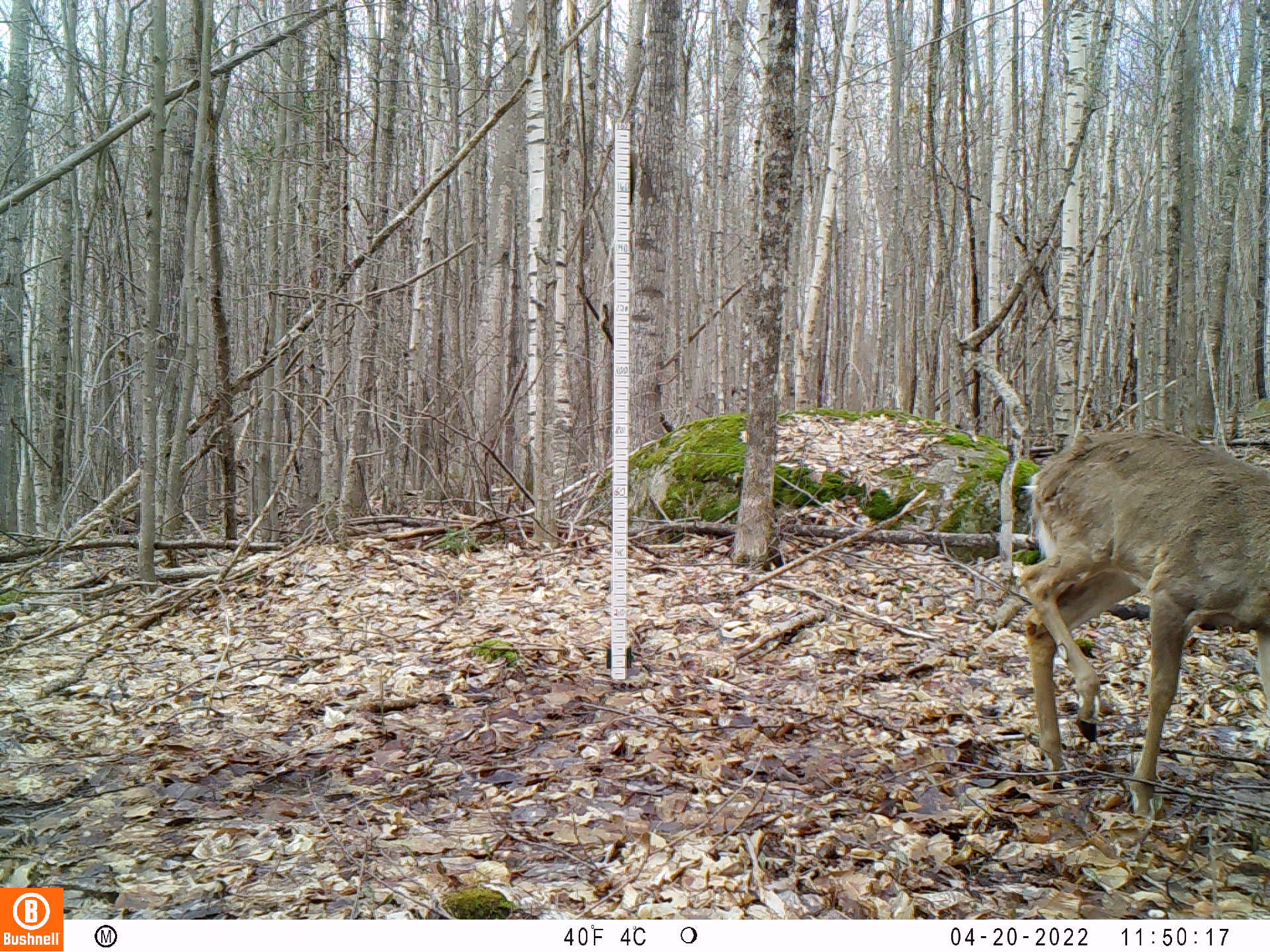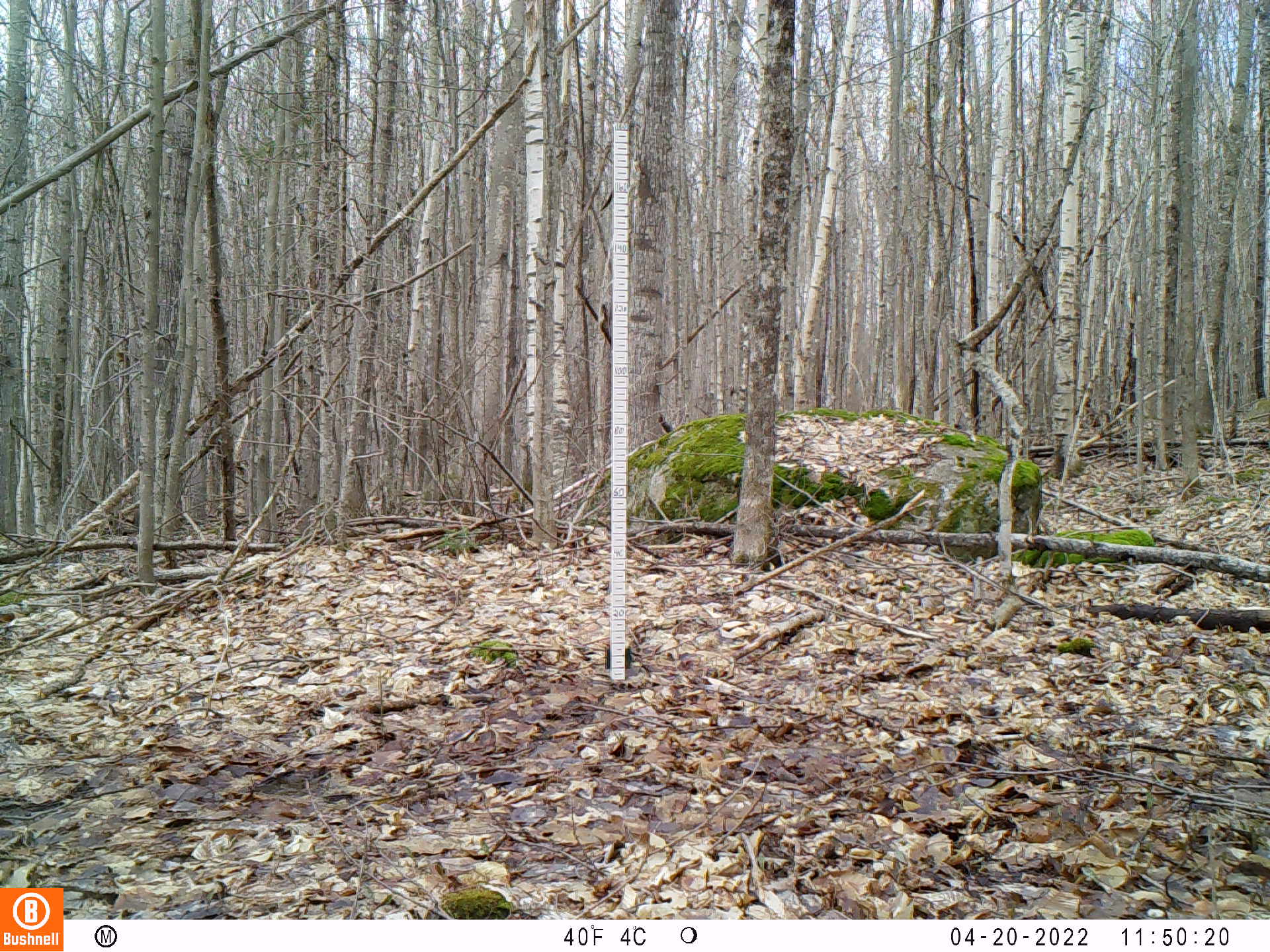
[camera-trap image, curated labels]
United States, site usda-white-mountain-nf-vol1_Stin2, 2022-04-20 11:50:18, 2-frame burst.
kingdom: Animalia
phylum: Chordata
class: Mammalia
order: Artiodactyla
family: Cervidae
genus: Odocoileus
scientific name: Odocoileus virginianus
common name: white-tailed deer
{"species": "white-tailed deer (Odocoileus virginianus)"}